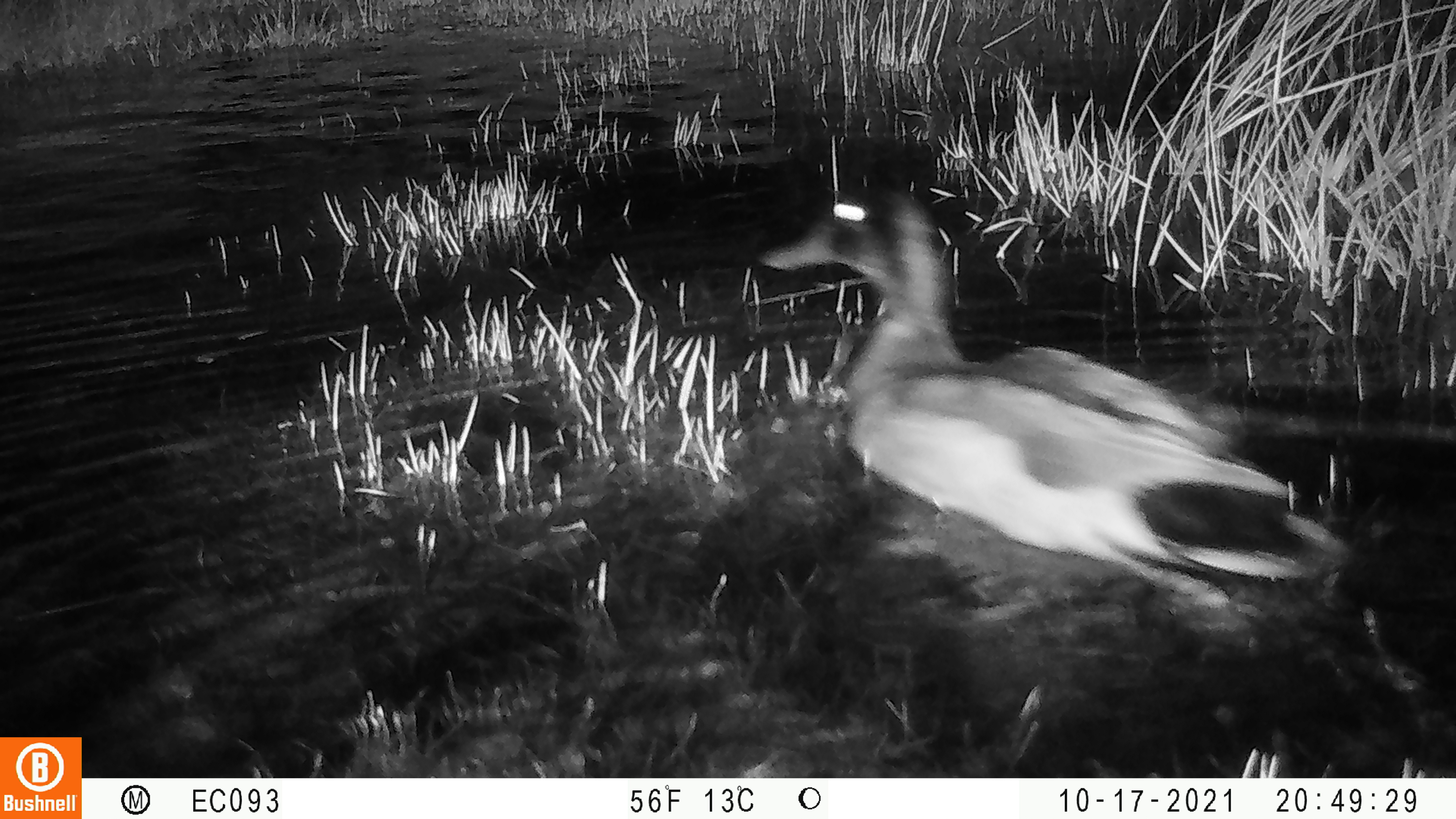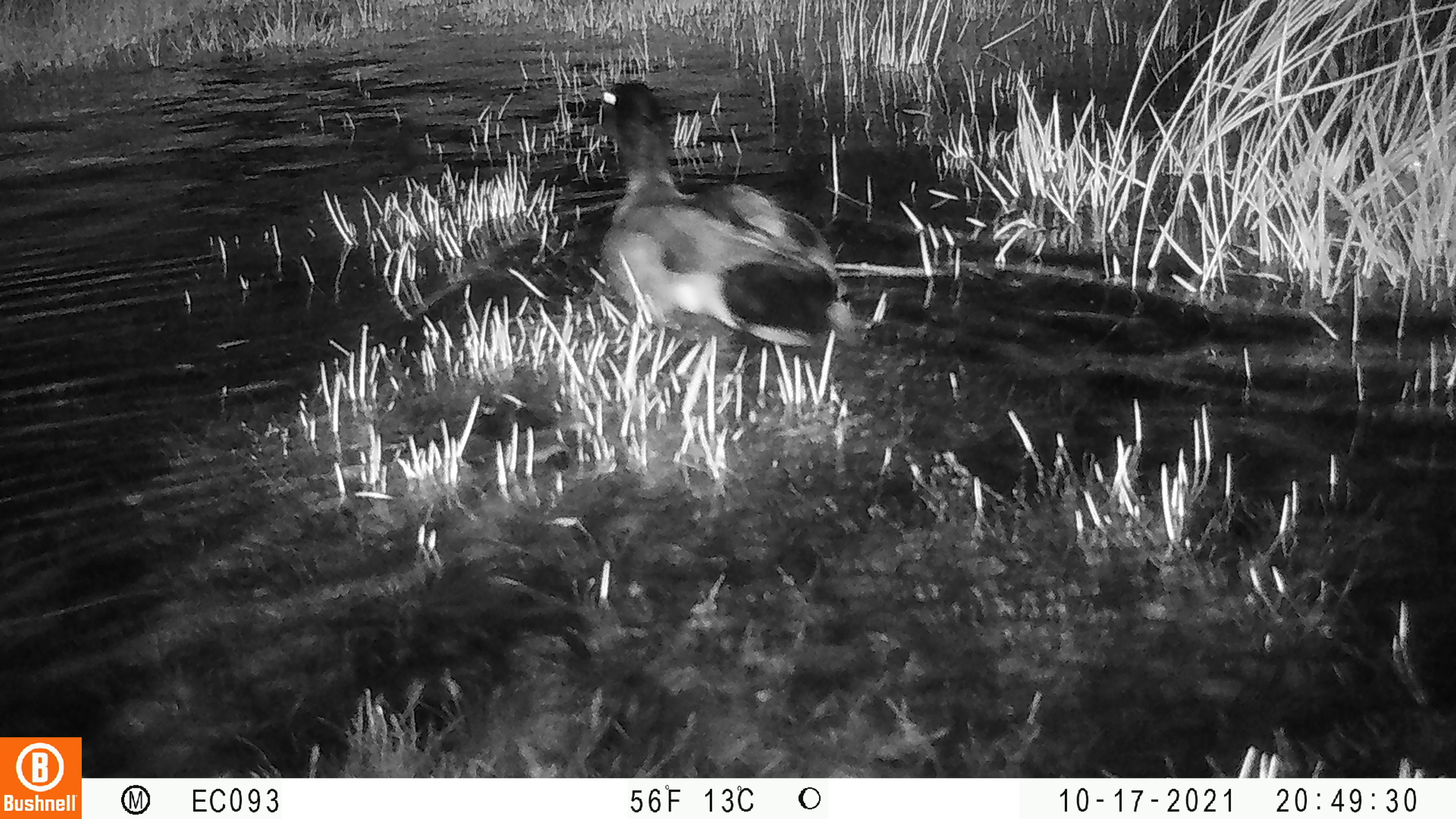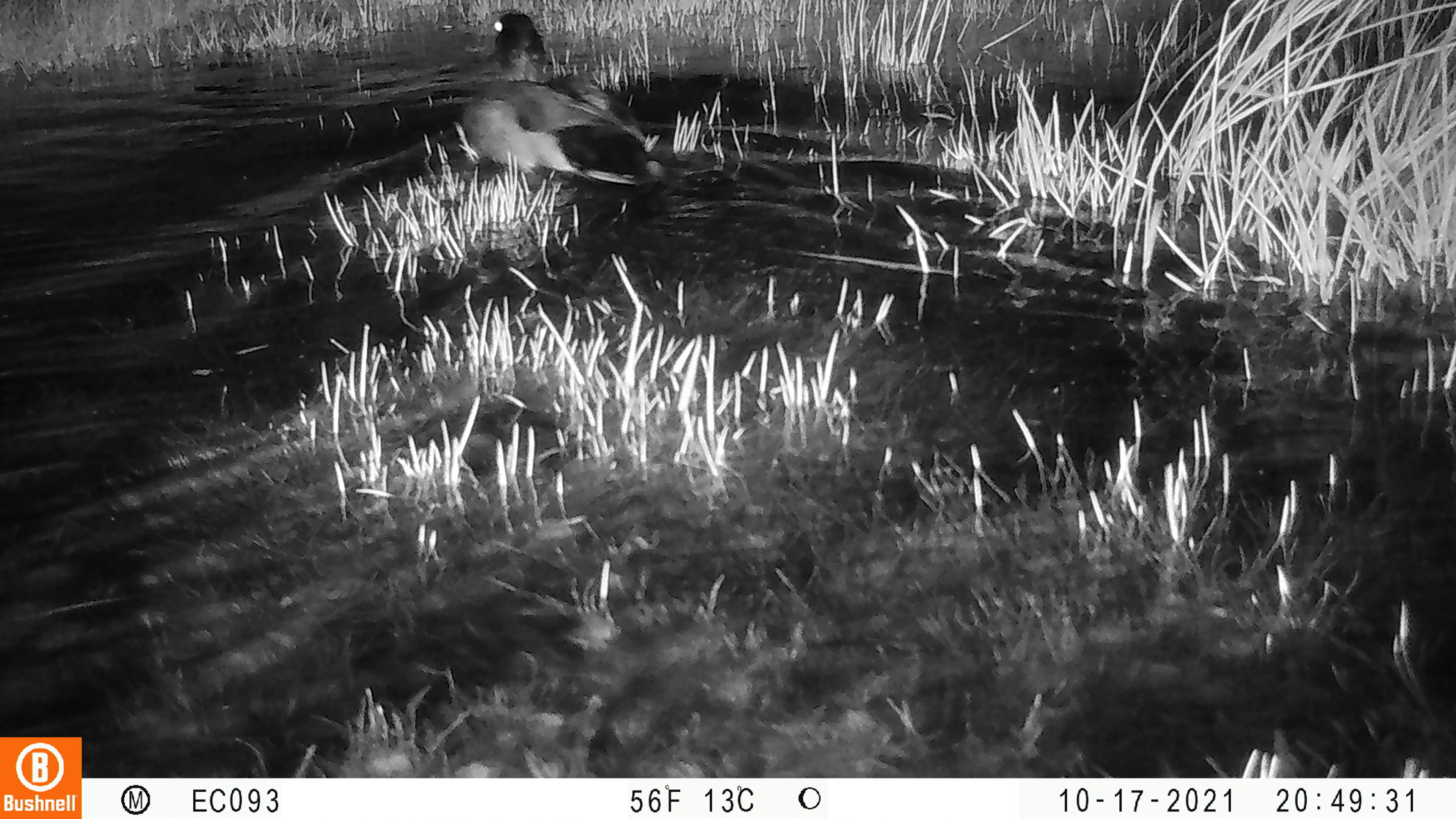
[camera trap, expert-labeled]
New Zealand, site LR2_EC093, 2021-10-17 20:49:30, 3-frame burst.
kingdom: Animalia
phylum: Chordata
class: Aves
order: Anseriformes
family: Anatidae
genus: Anas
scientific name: Anas platyrhynchos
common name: mallard